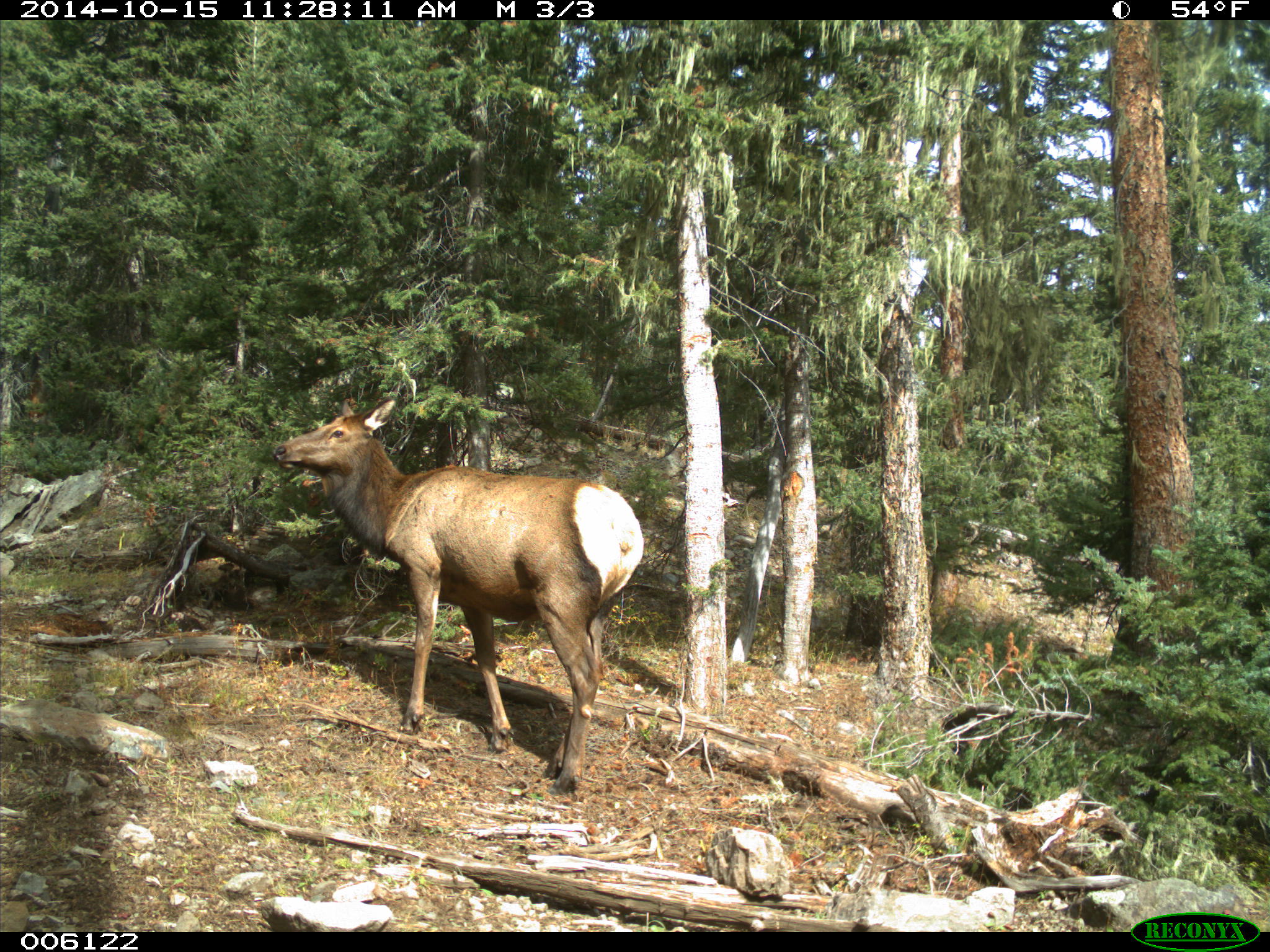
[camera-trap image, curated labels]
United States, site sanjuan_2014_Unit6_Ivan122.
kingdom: Animalia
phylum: Chordata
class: Mammalia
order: Artiodactyla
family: Cervidae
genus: Cervus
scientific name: Cervus elaphus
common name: red deer